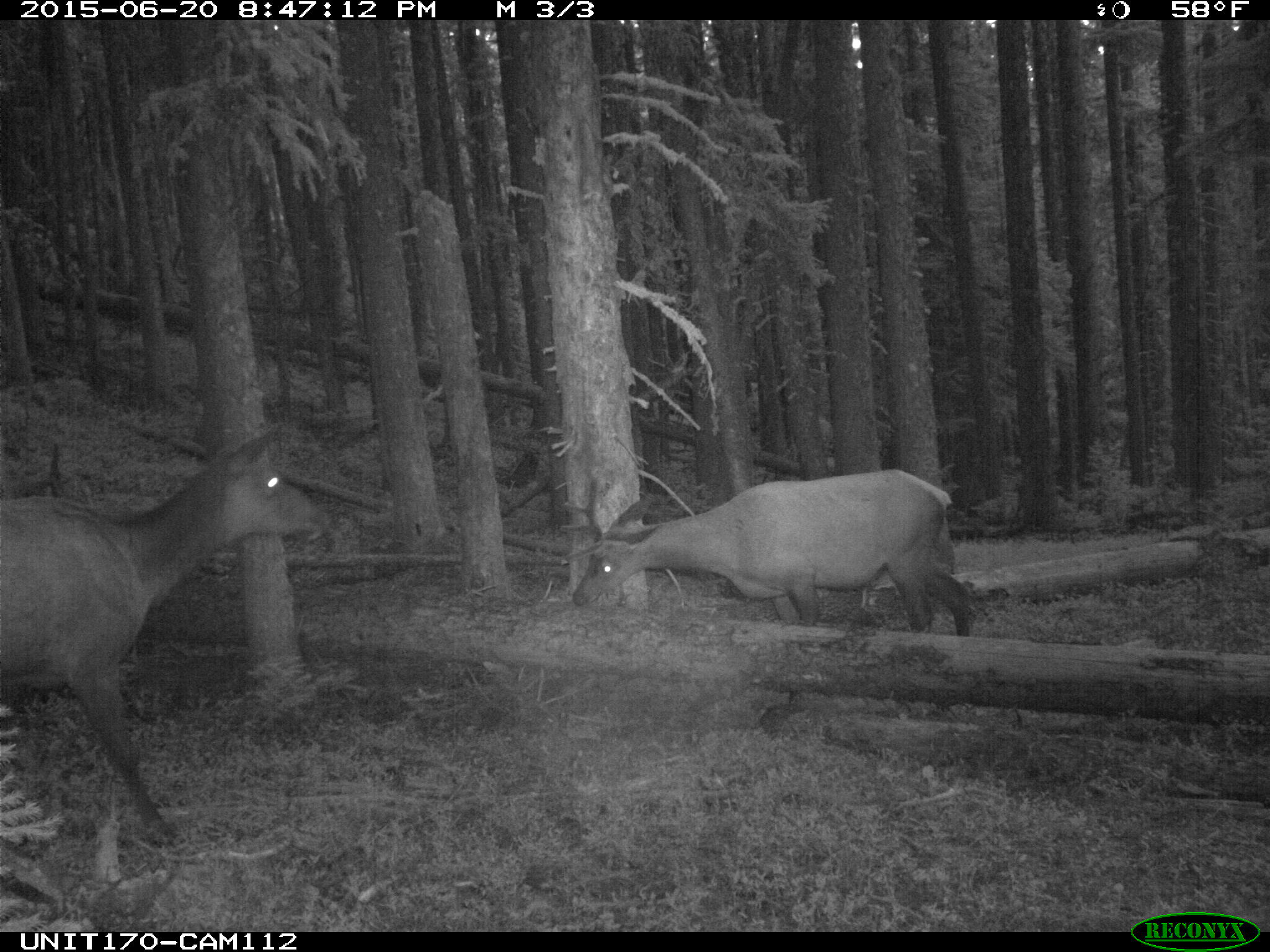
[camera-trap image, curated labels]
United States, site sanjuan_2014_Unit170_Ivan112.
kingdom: Animalia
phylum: Chordata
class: Mammalia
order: Artiodactyla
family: Cervidae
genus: Cervus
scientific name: Cervus elaphus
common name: red deer